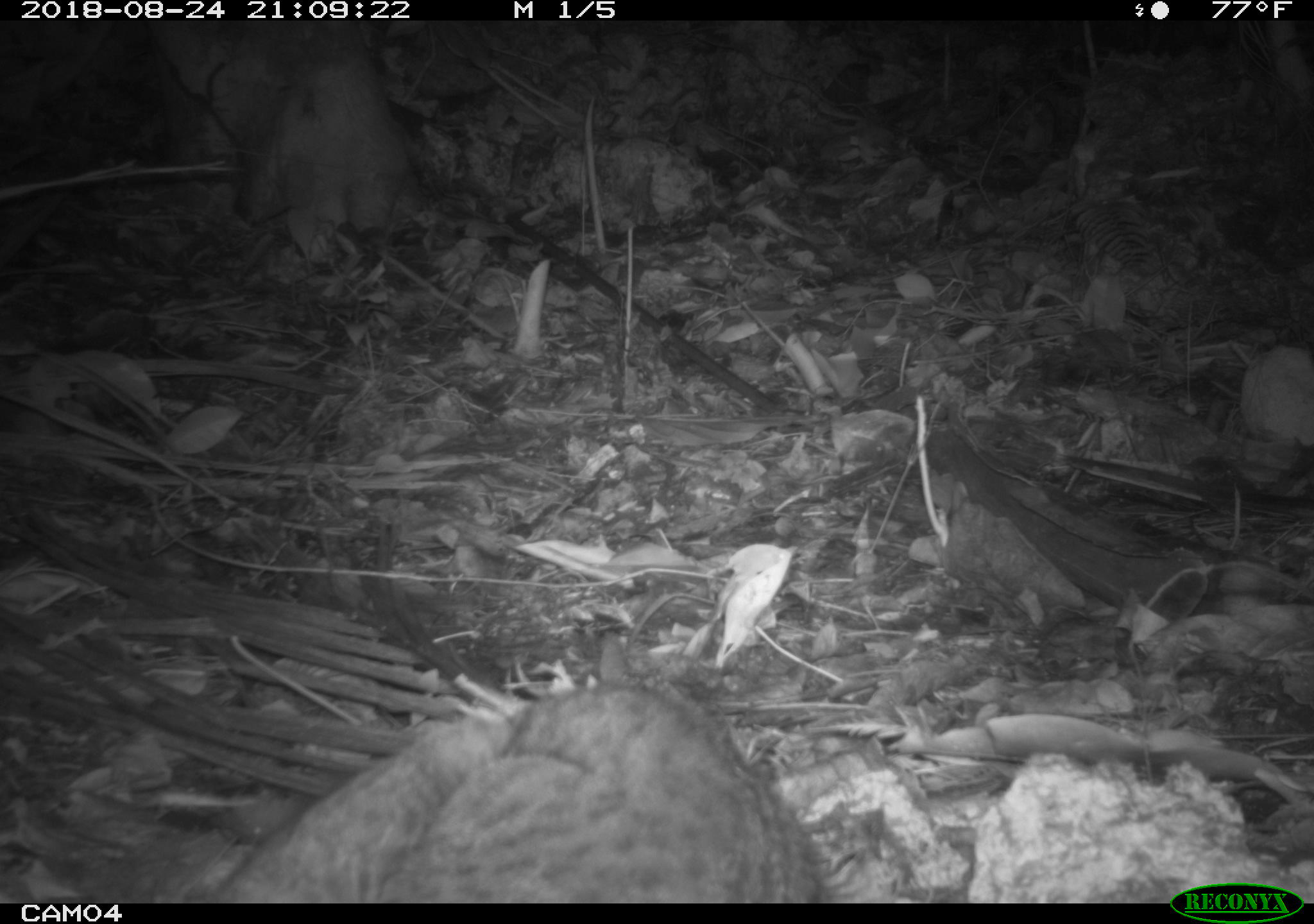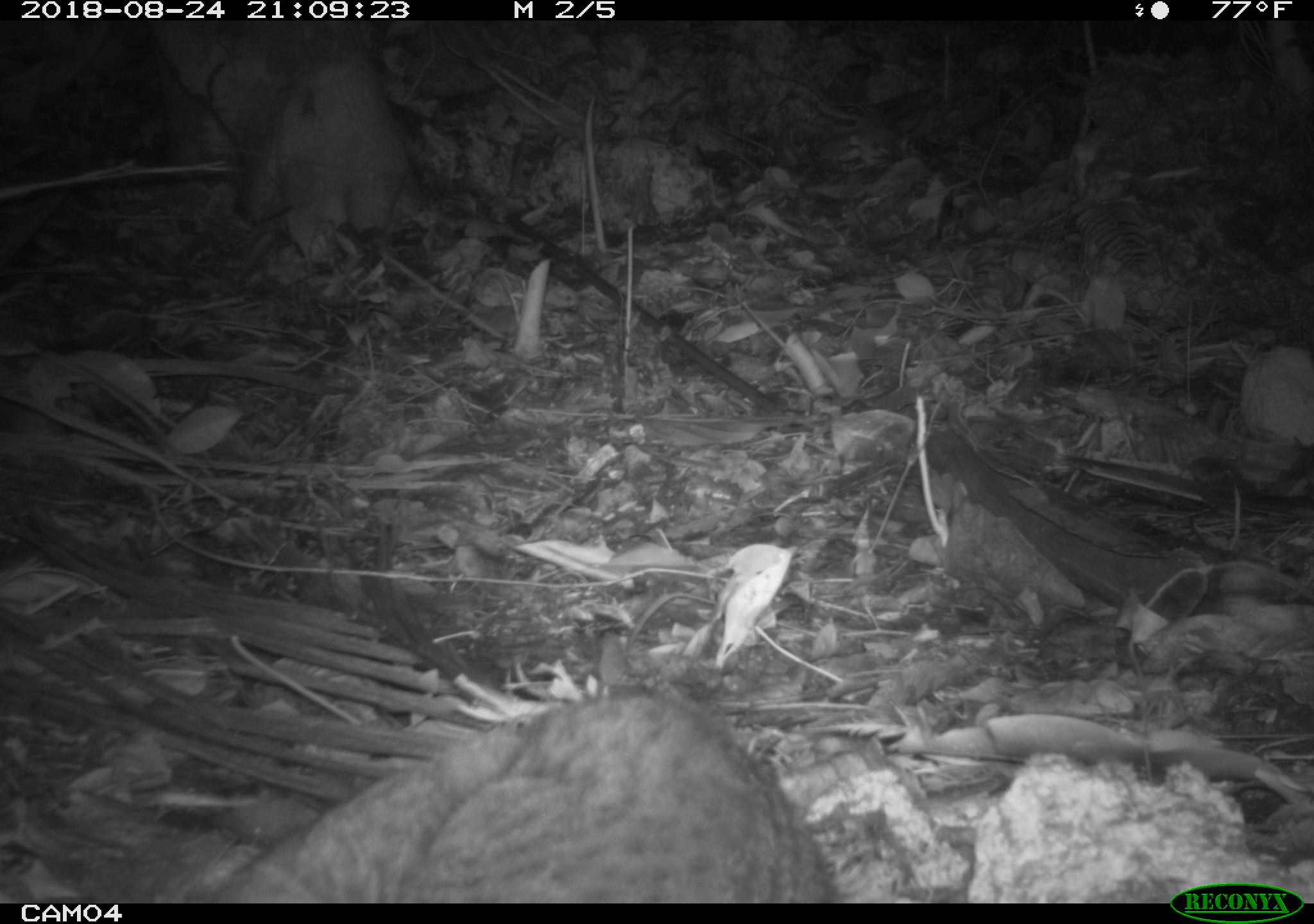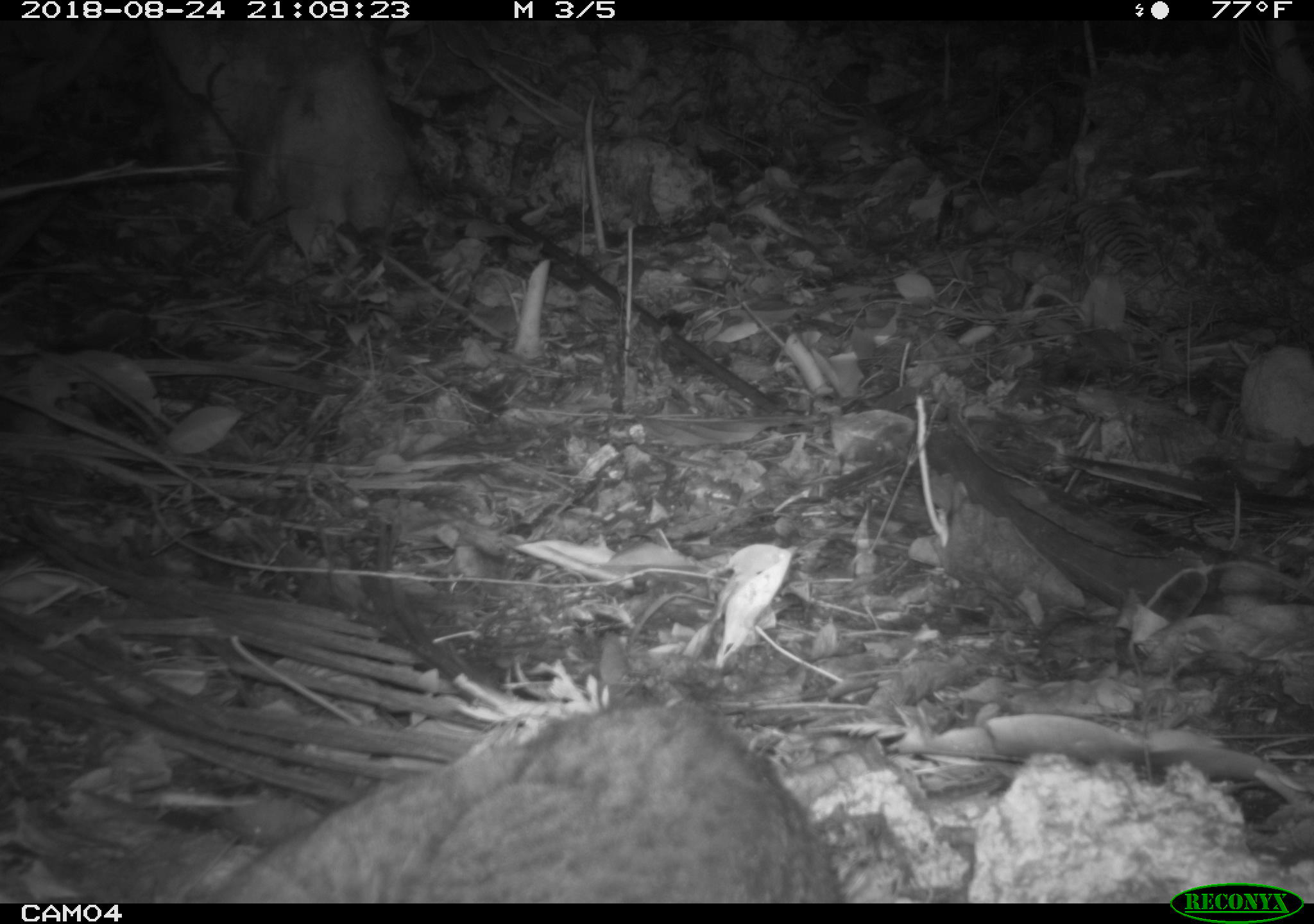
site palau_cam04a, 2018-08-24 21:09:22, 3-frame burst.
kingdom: Animalia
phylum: Chordata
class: Mammalia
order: Carnivora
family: Felidae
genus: Felis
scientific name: Felis catus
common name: cat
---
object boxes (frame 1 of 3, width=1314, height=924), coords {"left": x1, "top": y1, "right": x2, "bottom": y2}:
cat: {"left": 193, "top": 658, "right": 843, "bottom": 902}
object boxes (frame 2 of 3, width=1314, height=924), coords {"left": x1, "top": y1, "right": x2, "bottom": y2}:
cat: {"left": 169, "top": 675, "right": 847, "bottom": 900}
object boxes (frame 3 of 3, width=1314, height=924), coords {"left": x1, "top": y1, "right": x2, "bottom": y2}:
cat: {"left": 185, "top": 689, "right": 849, "bottom": 902}